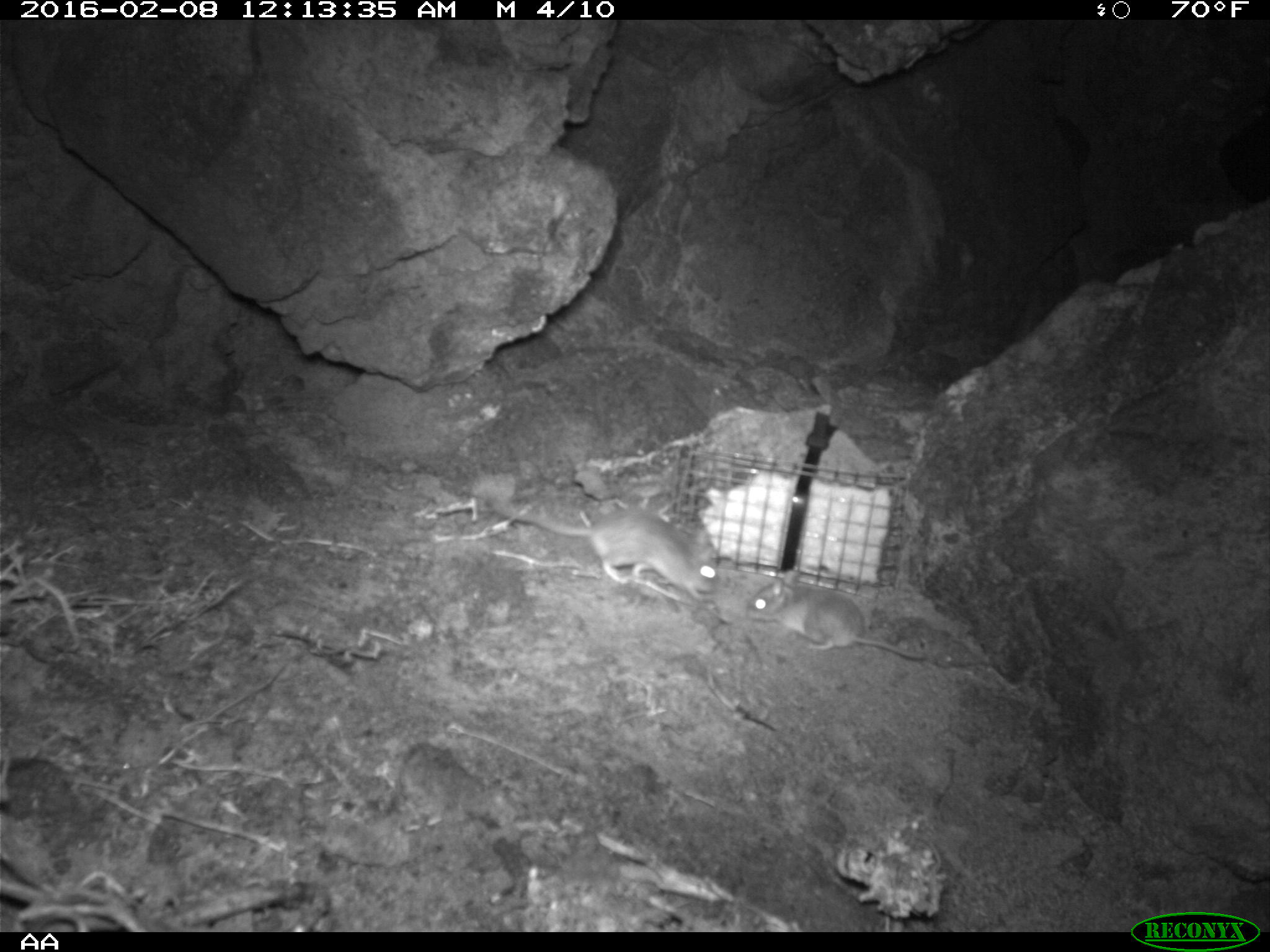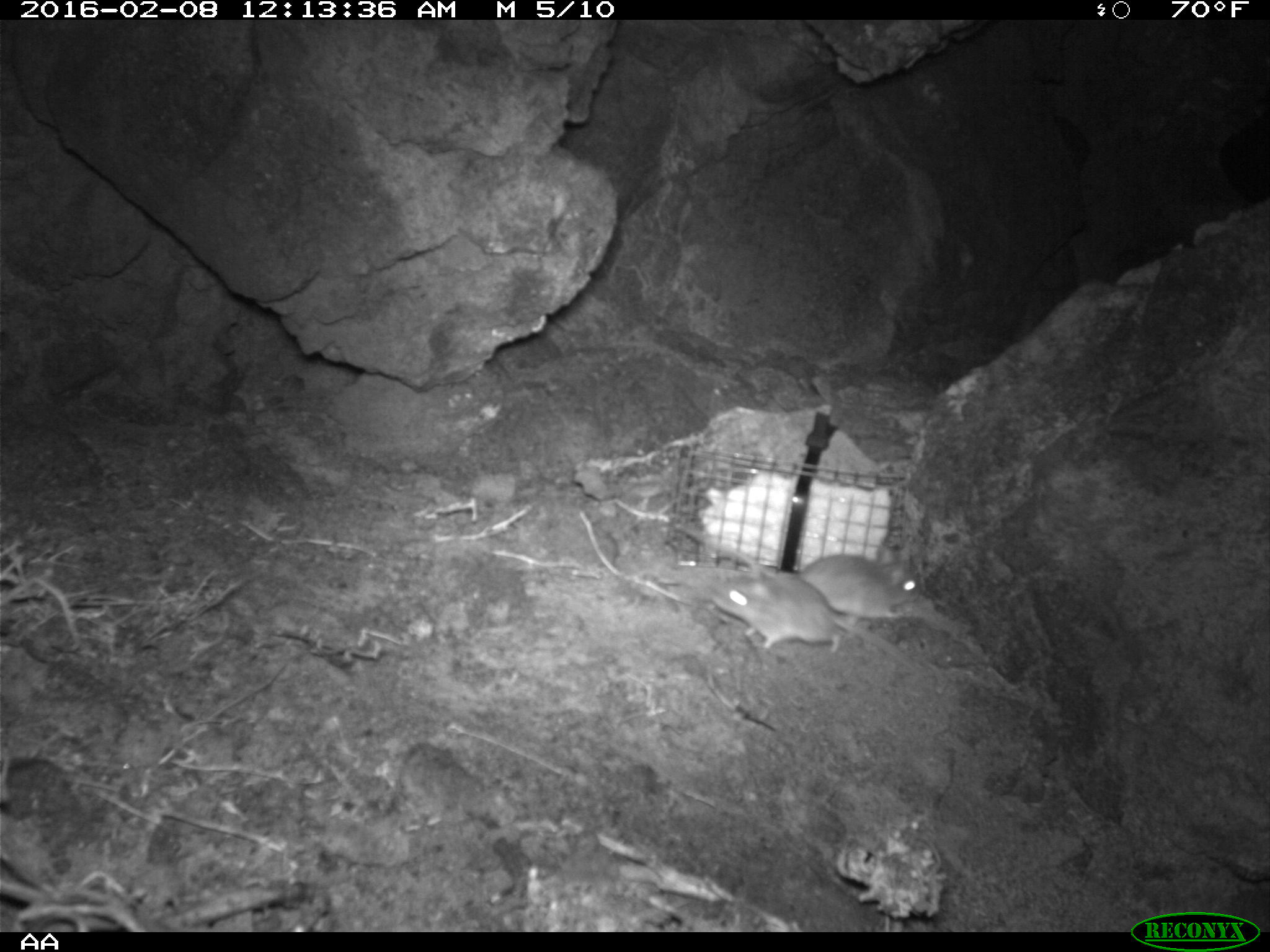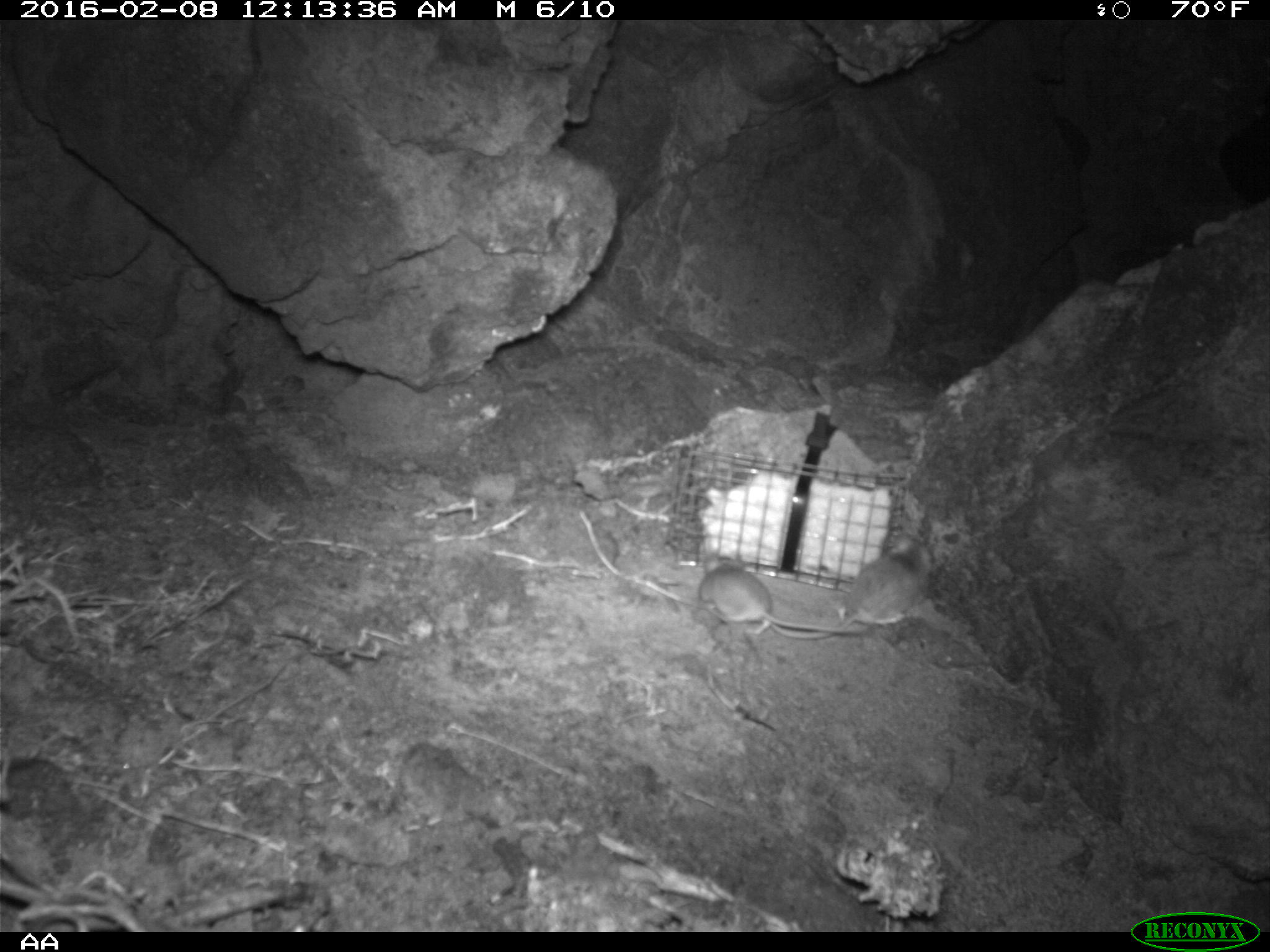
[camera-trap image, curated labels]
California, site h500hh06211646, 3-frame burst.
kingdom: Animalia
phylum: Chordata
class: Mammalia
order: Rodentia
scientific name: Rodentia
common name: rodent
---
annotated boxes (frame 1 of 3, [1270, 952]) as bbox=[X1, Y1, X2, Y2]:
rodent: bbox=[488, 498, 718, 600]; bbox=[746, 570, 926, 659]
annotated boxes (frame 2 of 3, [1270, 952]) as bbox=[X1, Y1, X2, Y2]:
rodent: bbox=[679, 524, 919, 622]; bbox=[706, 568, 917, 668]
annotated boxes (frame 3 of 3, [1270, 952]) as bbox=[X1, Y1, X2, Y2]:
rodent: bbox=[768, 527, 936, 638]; bbox=[696, 552, 869, 641]